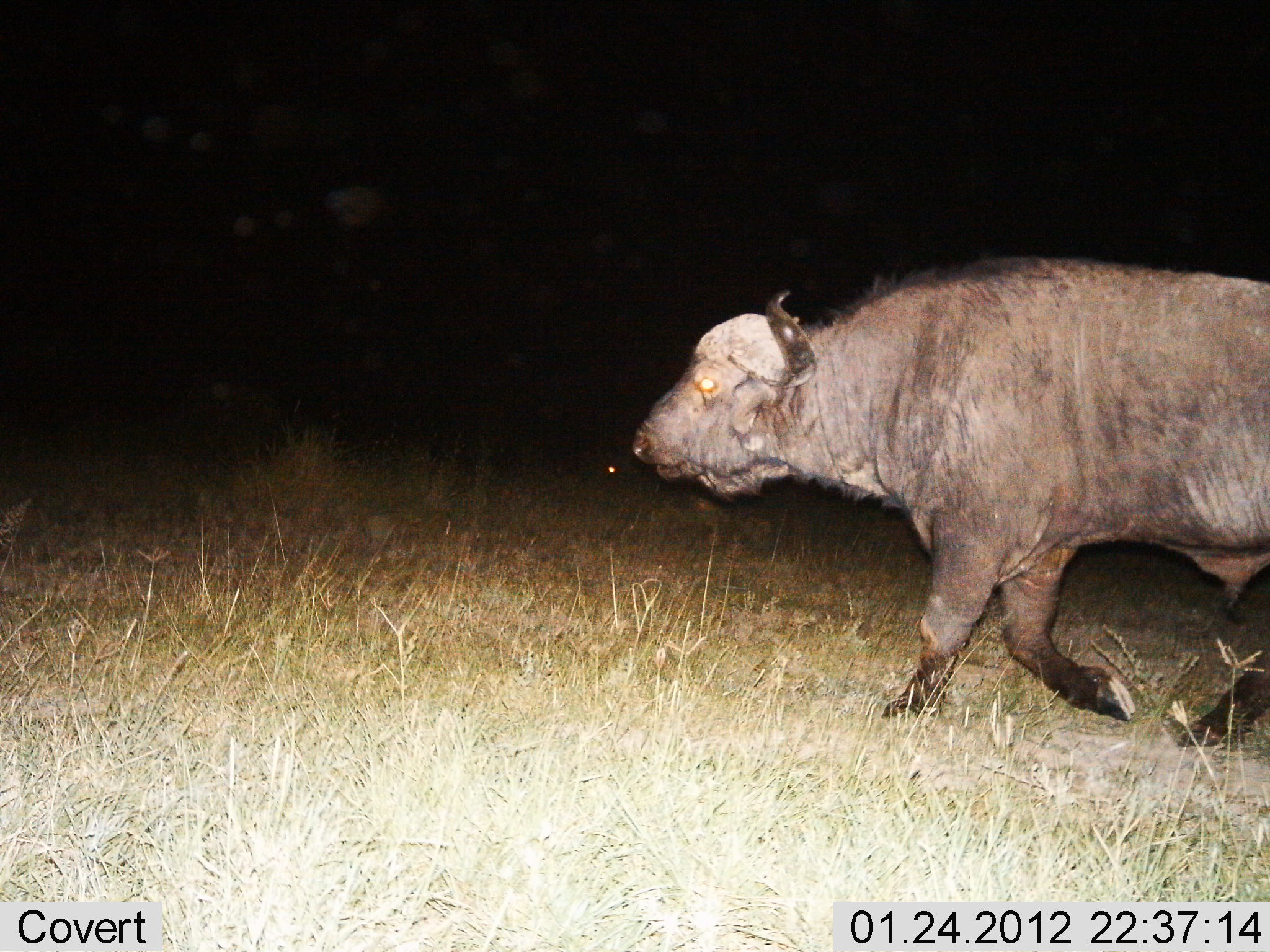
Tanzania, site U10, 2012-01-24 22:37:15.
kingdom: Animalia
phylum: Chordata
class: Mammalia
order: Artiodactyla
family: Bovidae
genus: Syncerus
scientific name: Syncerus caffer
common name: cape buffalo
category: buffalo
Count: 1.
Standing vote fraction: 13%.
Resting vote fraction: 0%.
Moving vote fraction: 93%.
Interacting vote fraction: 0%.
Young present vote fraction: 0%.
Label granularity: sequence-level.